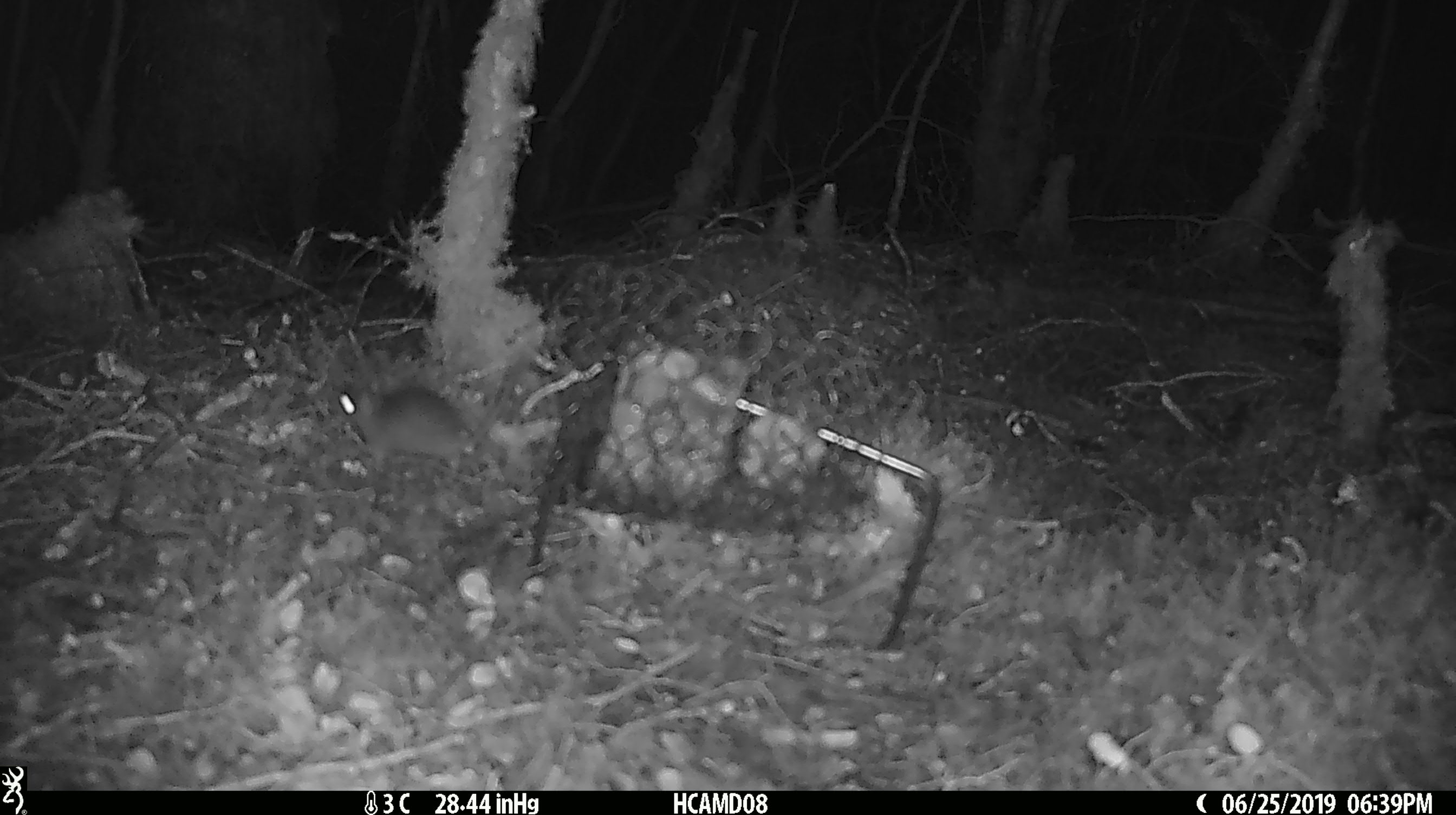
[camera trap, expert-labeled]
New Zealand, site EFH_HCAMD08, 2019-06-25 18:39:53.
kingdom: Animalia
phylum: Chordata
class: Mammalia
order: Rodentia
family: Muridae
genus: Mus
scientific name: Mus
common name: mouse